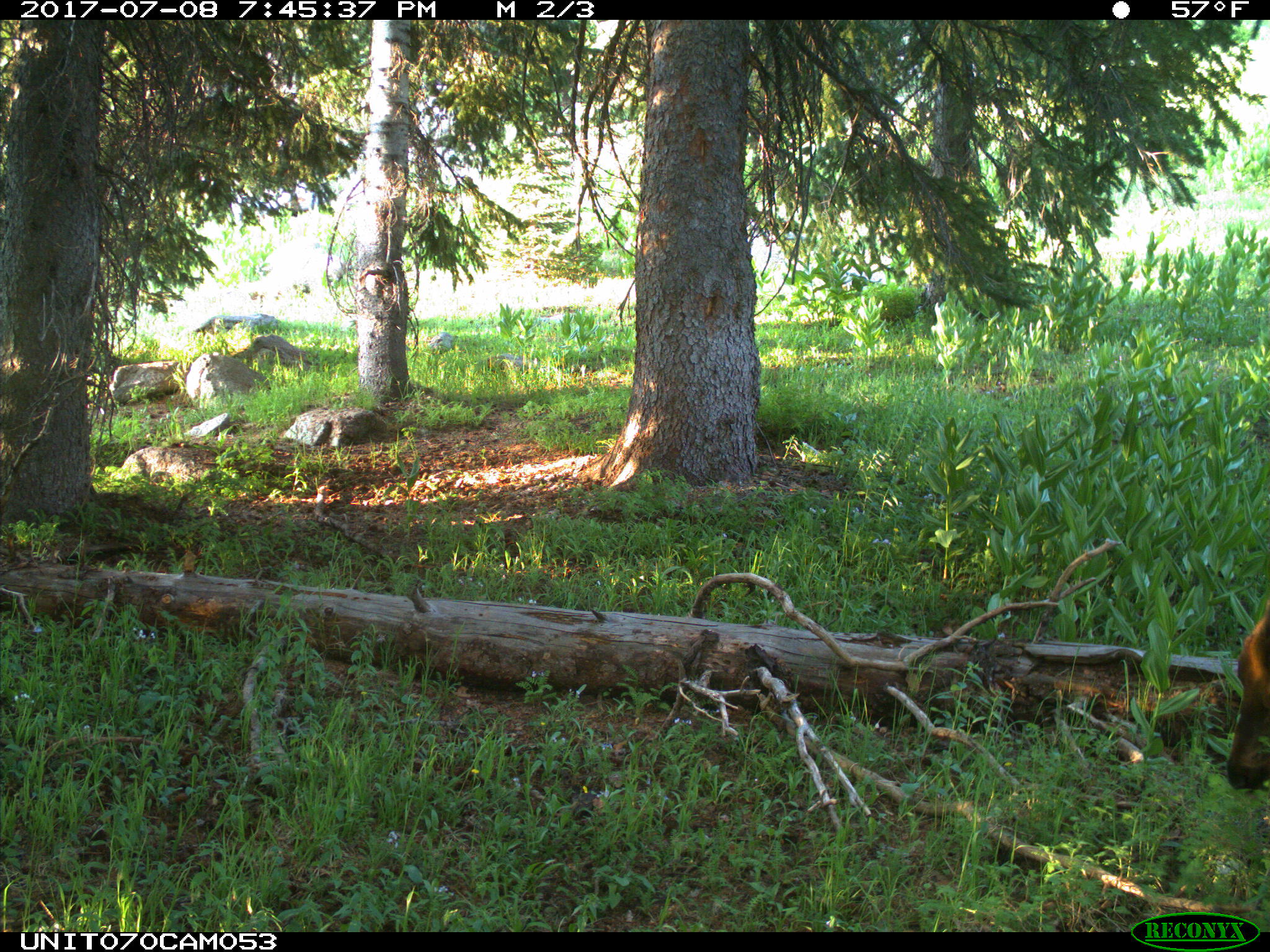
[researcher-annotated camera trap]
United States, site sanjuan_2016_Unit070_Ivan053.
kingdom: Animalia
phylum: Chordata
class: Mammalia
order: Artiodactyla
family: Cervidae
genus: Cervus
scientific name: Cervus elaphus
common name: red deer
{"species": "Cervus elaphus (red deer)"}